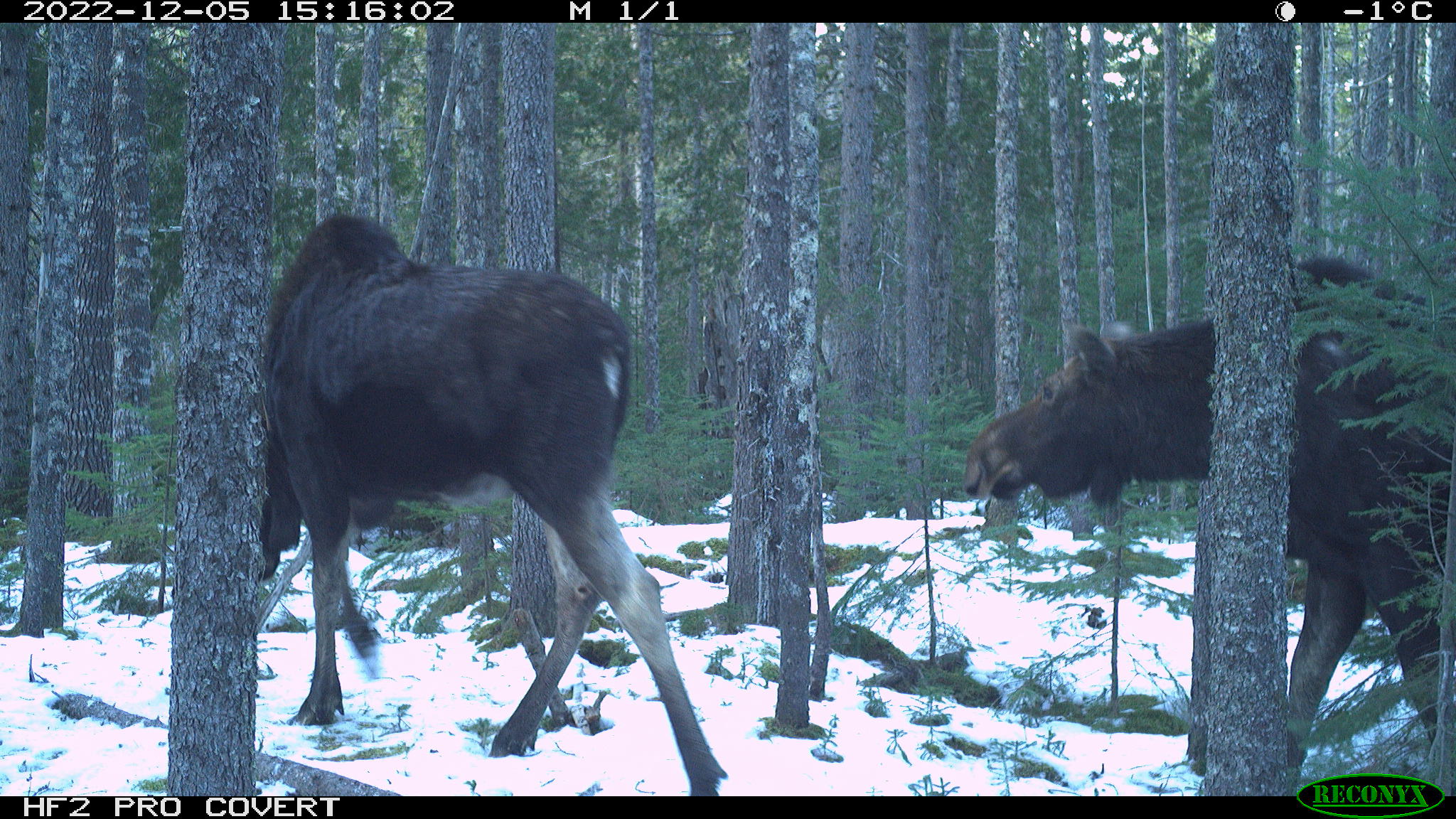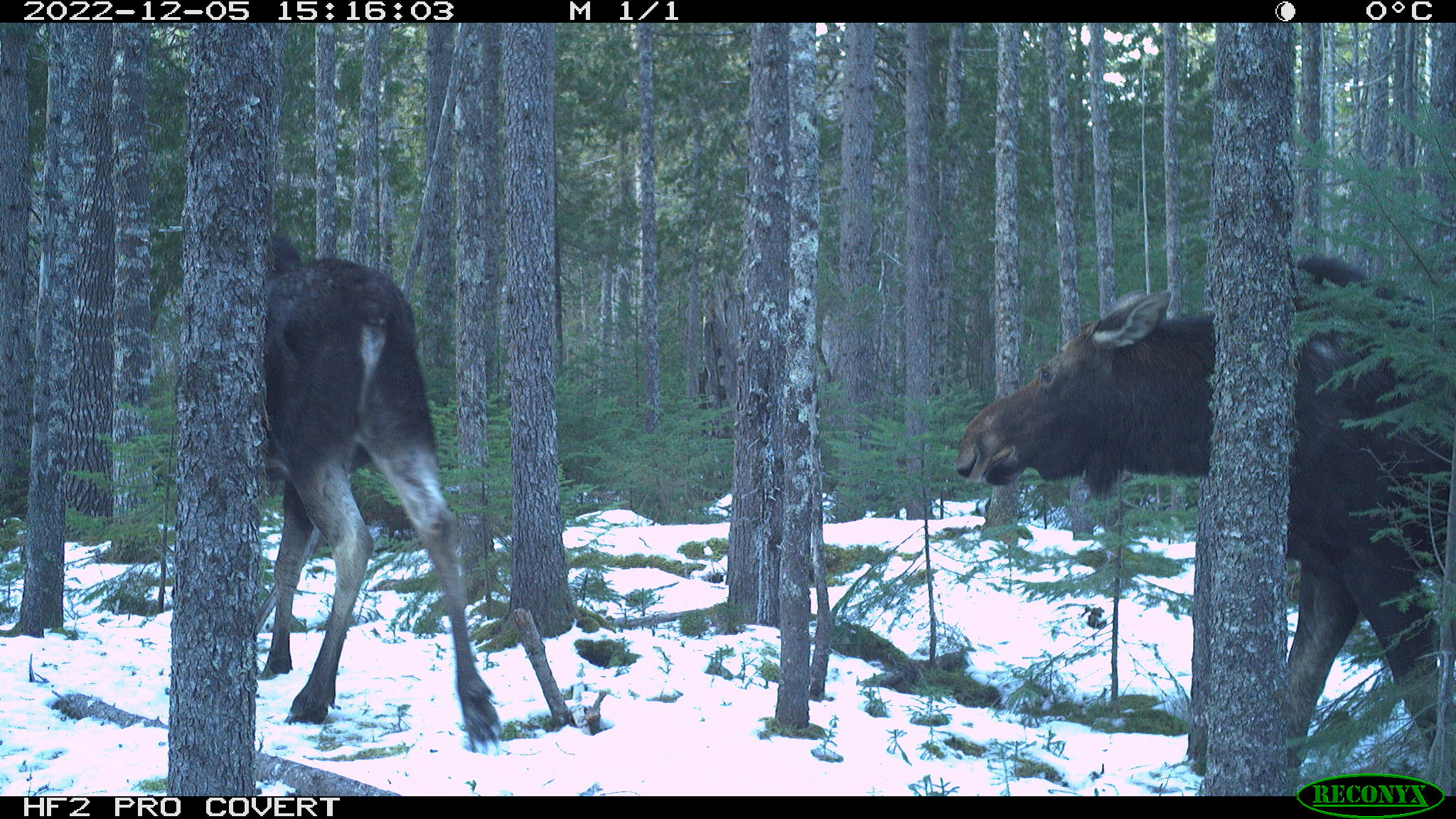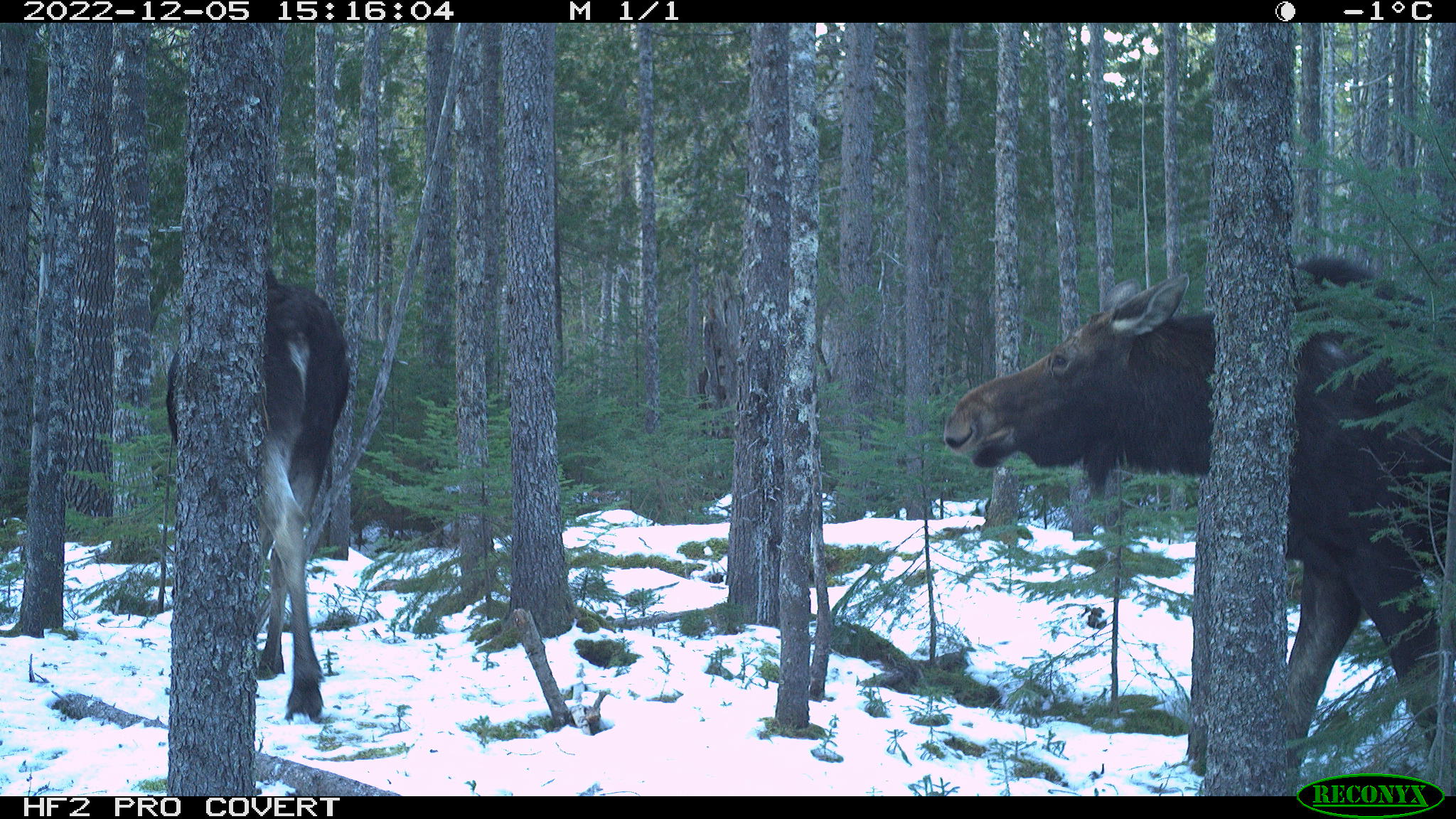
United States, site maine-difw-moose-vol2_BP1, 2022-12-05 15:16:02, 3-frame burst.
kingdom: Animalia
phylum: Chordata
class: Mammalia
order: Artiodactyla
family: Cervidae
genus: Alces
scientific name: Alces alces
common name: moose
Moose (Alces alces).